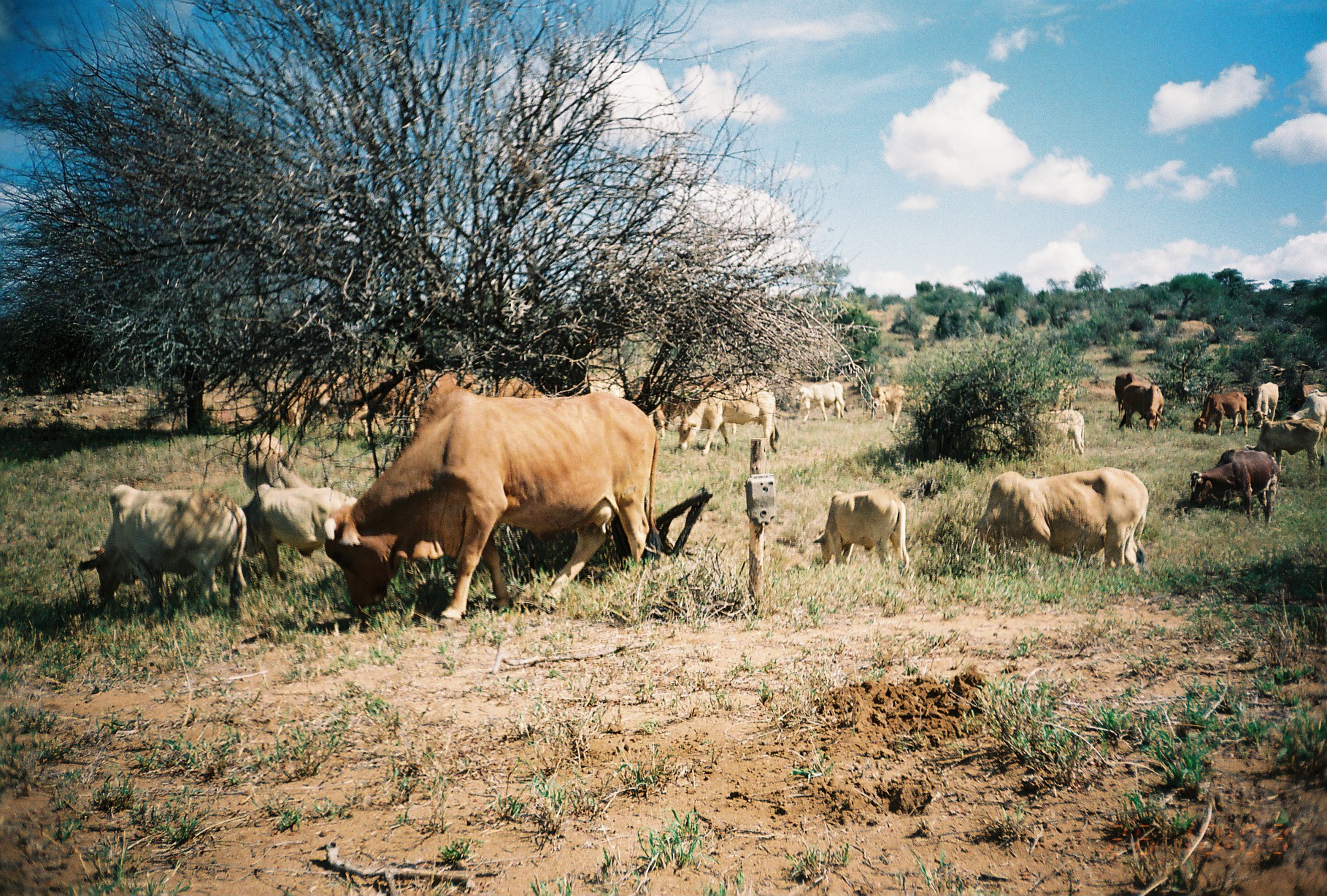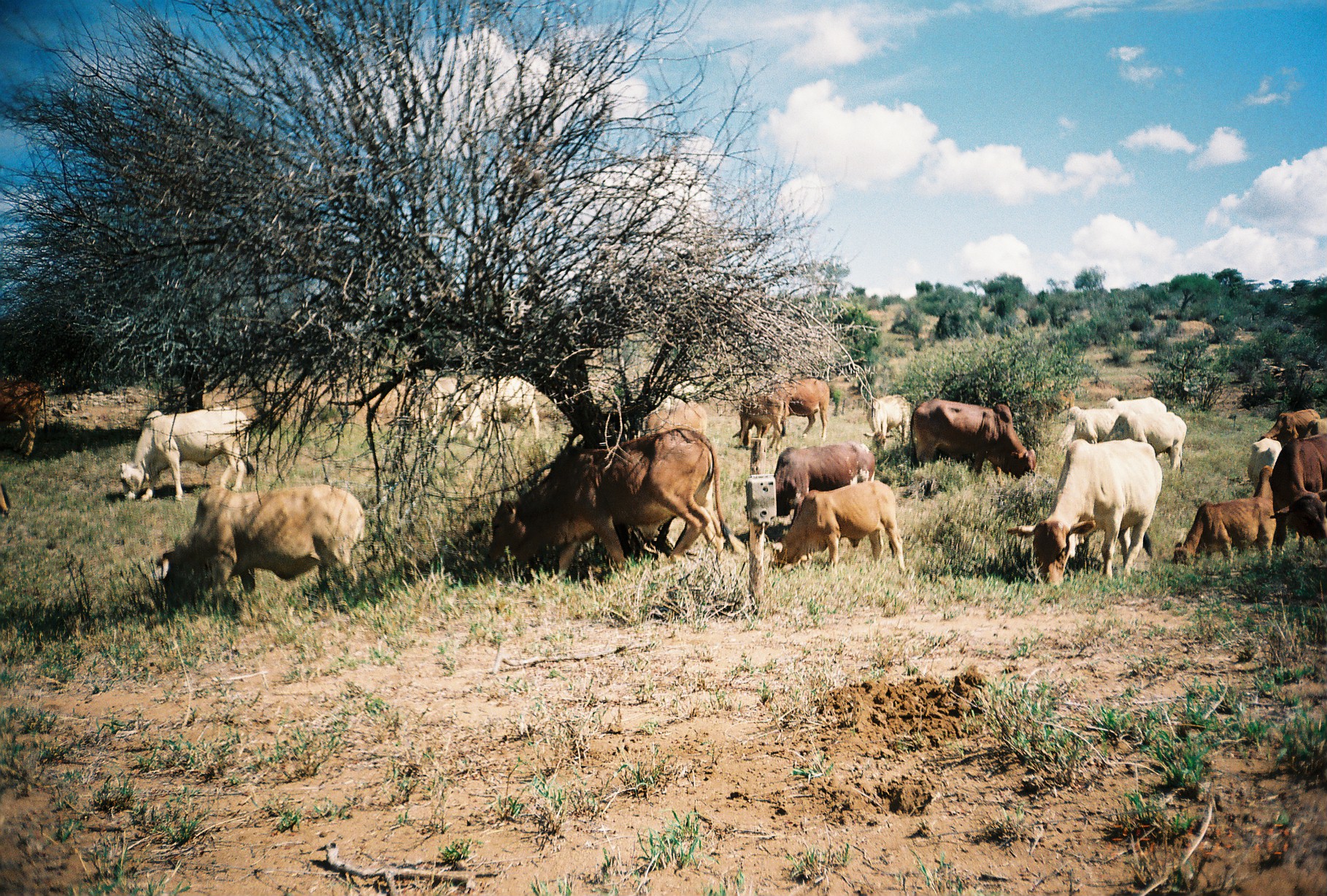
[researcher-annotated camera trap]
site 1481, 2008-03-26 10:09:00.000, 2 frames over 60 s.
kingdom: Animalia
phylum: Chordata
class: Mammalia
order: Artiodactyla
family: Bovidae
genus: Bos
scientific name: Bos taurus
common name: domestic cattle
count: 24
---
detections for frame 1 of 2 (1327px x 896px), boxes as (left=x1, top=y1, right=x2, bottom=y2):
bos taurus: (left=323, top=384, right=664, bottom=621); (left=87, top=484, right=248, bottom=610); (left=966, top=466, right=1149, bottom=569); (left=238, top=482, right=358, bottom=581); (left=812, top=490, right=910, bottom=567); (left=675, top=385, right=780, bottom=453); (left=1188, top=448, right=1281, bottom=524); (left=242, top=431, right=317, bottom=488); (left=1242, top=418, right=1326, bottom=468); (left=870, top=381, right=930, bottom=431); (left=1193, top=391, right=1249, bottom=437); (left=1122, top=380, right=1165, bottom=433); (left=795, top=381, right=848, bottom=423); (left=1114, top=371, right=1159, bottom=418); (left=1042, top=409, right=1085, bottom=455); (left=1285, top=389, right=1326, bottom=437); (left=1249, top=381, right=1279, bottom=428); (left=1296, top=383, right=1325, bottom=404)
group: (left=259, top=352, right=789, bottom=441)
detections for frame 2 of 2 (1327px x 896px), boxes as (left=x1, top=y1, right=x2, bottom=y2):
group: (left=0, top=354, right=1327, bottom=623)